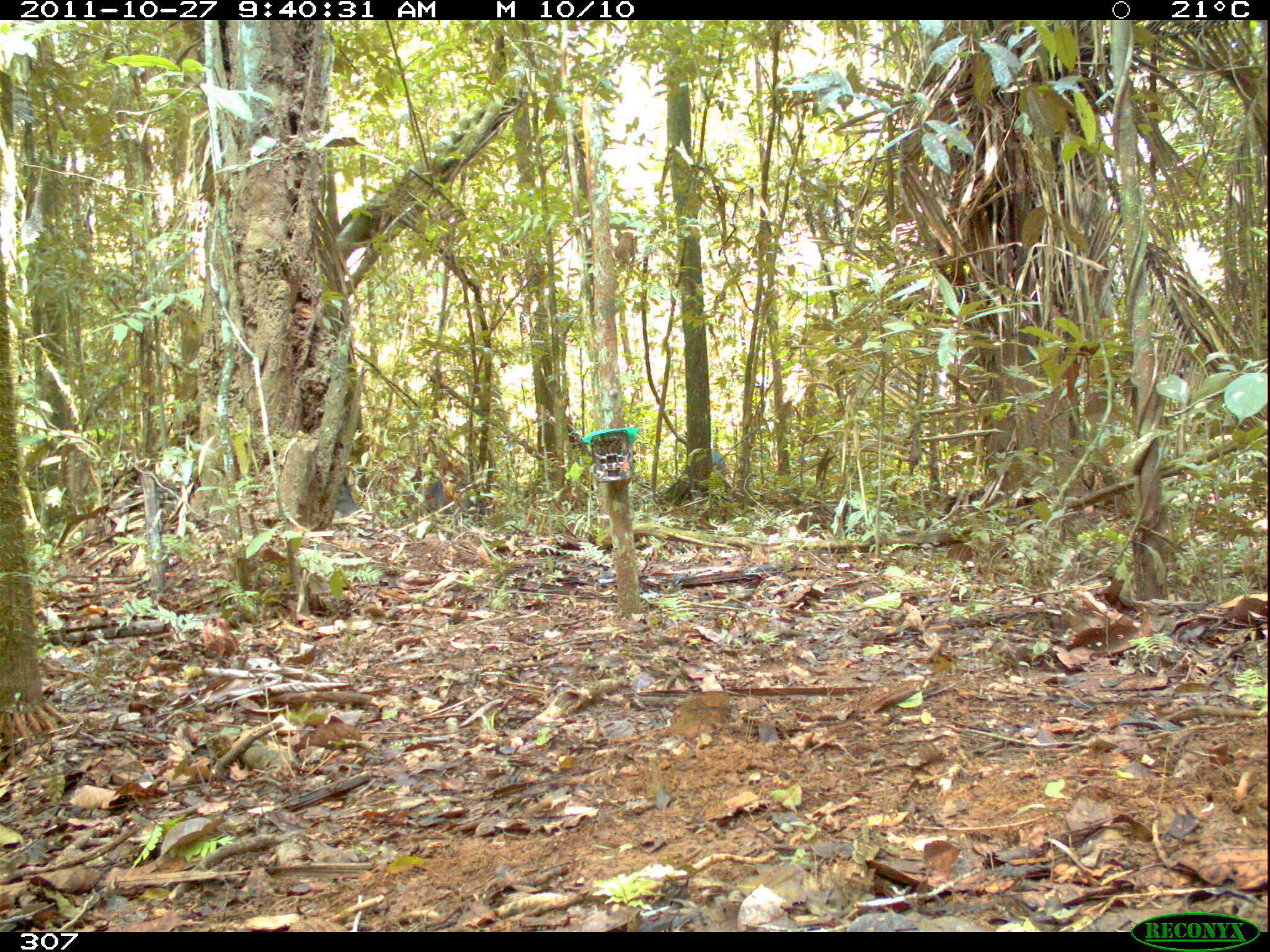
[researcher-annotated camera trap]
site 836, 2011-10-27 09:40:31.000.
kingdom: Animalia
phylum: Chordata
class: Mammalia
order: Artiodactyla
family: Tayassuidae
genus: Tayassu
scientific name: Tayassu pecari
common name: white-lipped peccary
Tayassu pecari (white-lipped peccary).